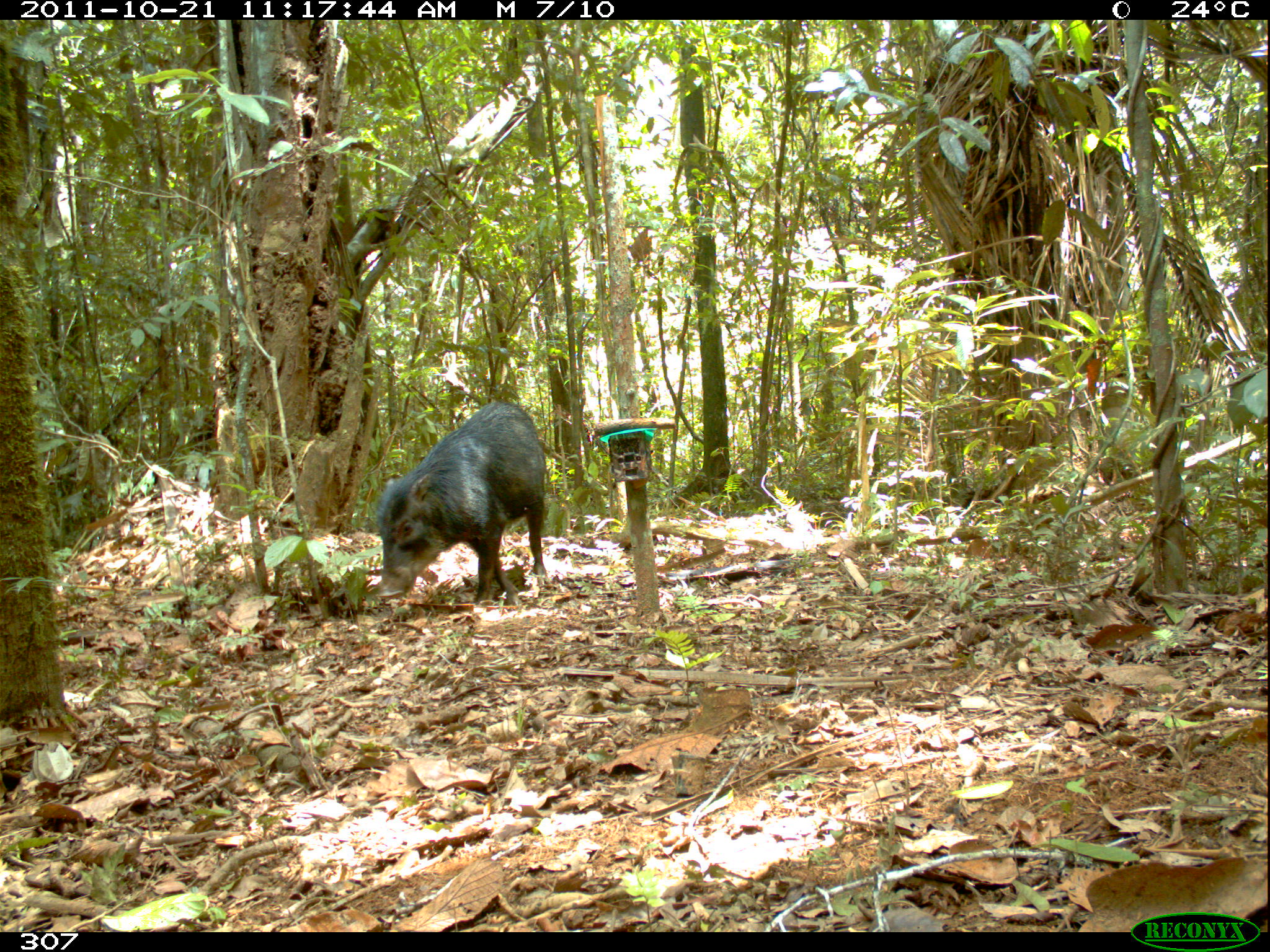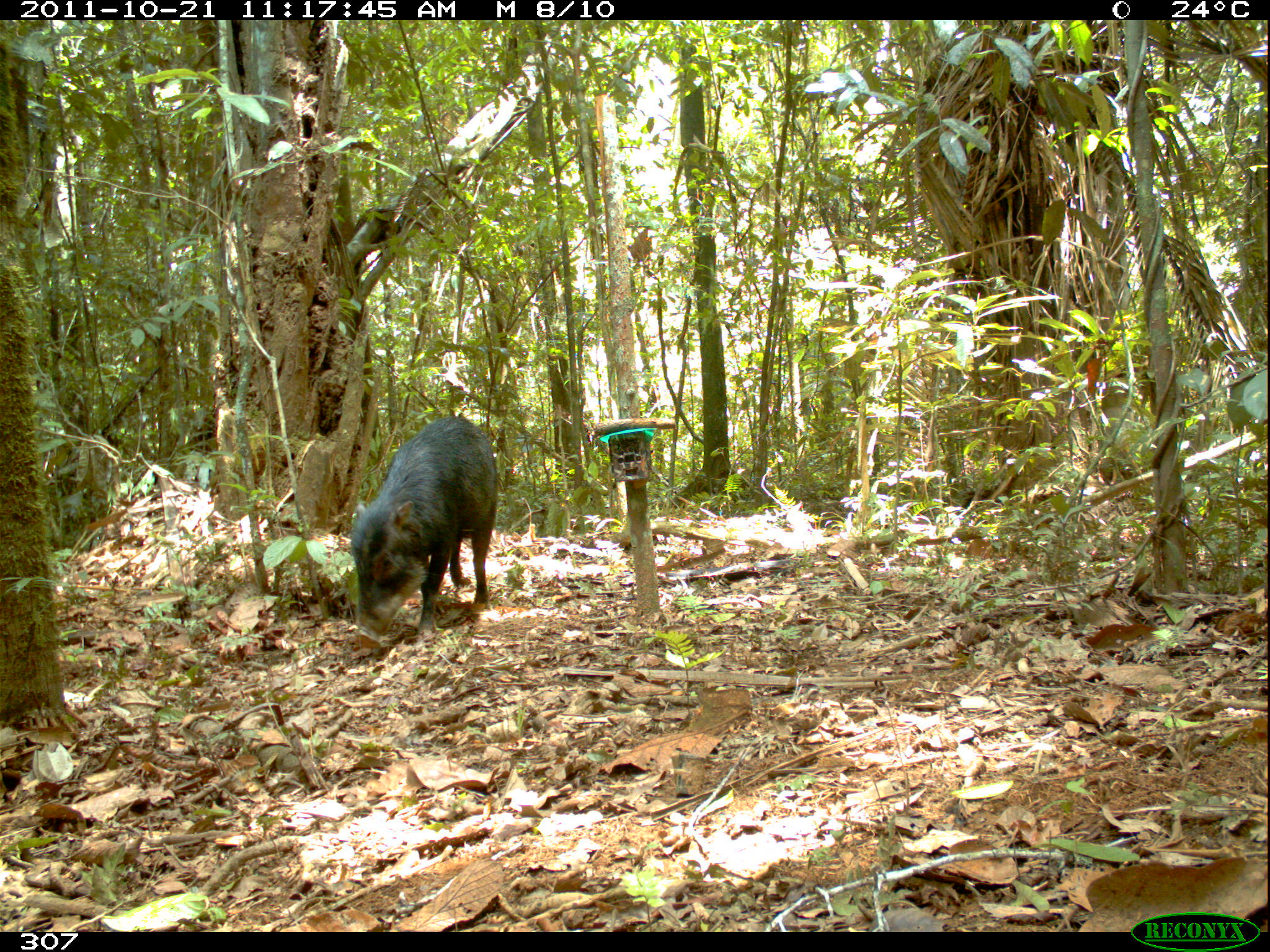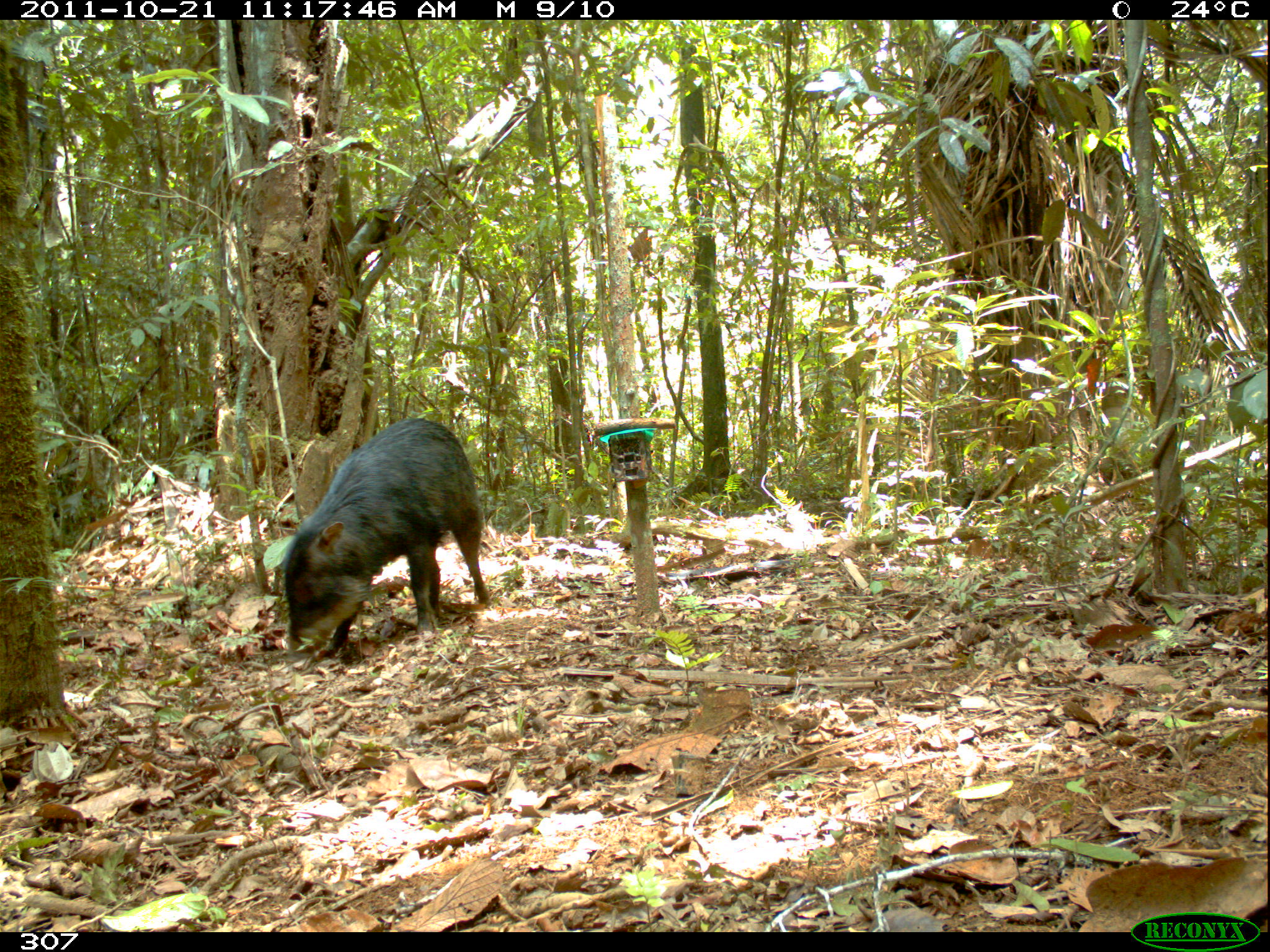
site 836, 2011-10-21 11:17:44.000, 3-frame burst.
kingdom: Animalia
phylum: Chordata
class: Mammalia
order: Artiodactyla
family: Tayassuidae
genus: Tayassu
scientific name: Tayassu pecari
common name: white-lipped peccary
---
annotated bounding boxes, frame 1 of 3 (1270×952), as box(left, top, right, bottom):
tayassu pecari: box(376, 400, 548, 614)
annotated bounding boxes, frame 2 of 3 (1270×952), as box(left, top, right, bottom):
tayassu pecari: box(349, 414, 500, 649)